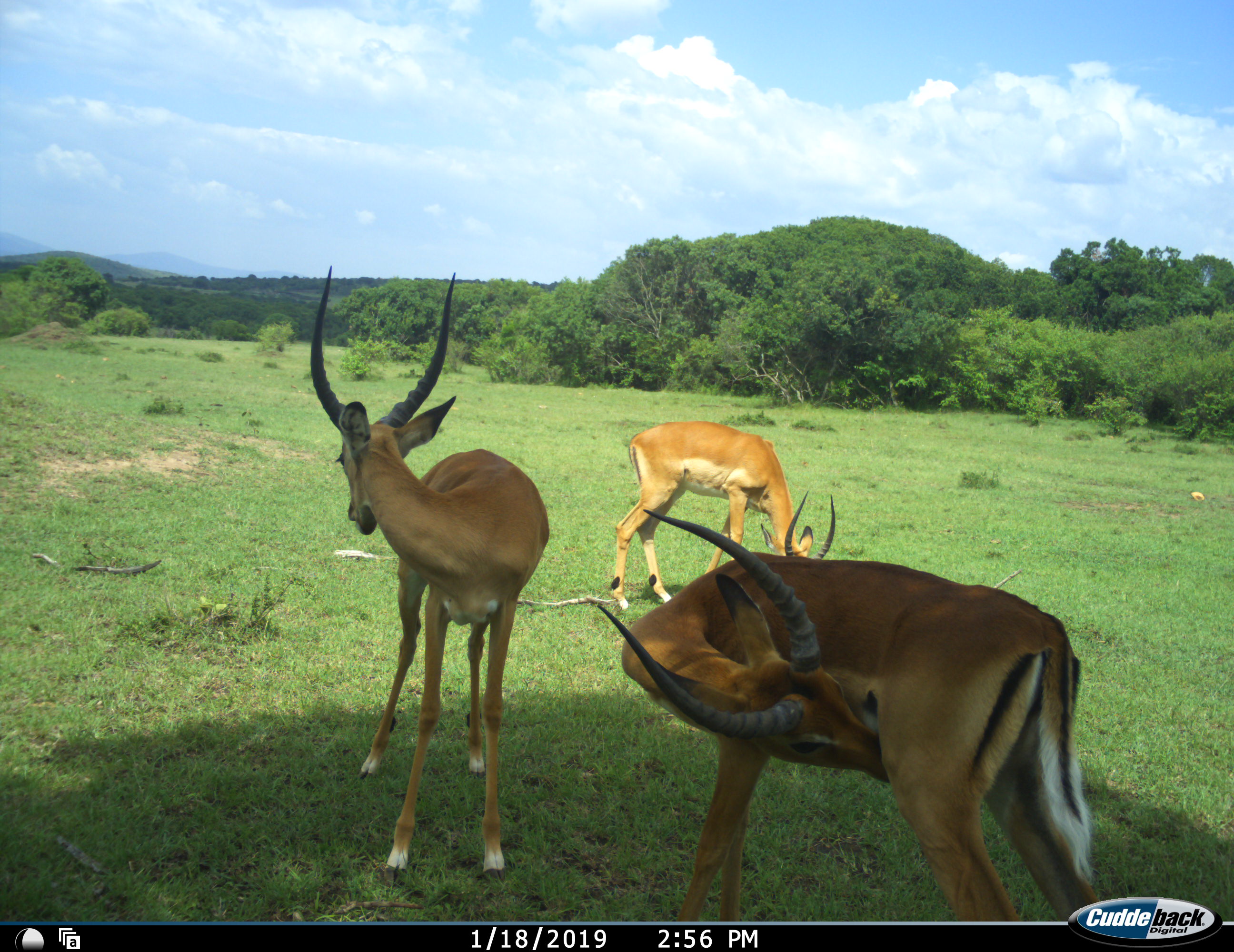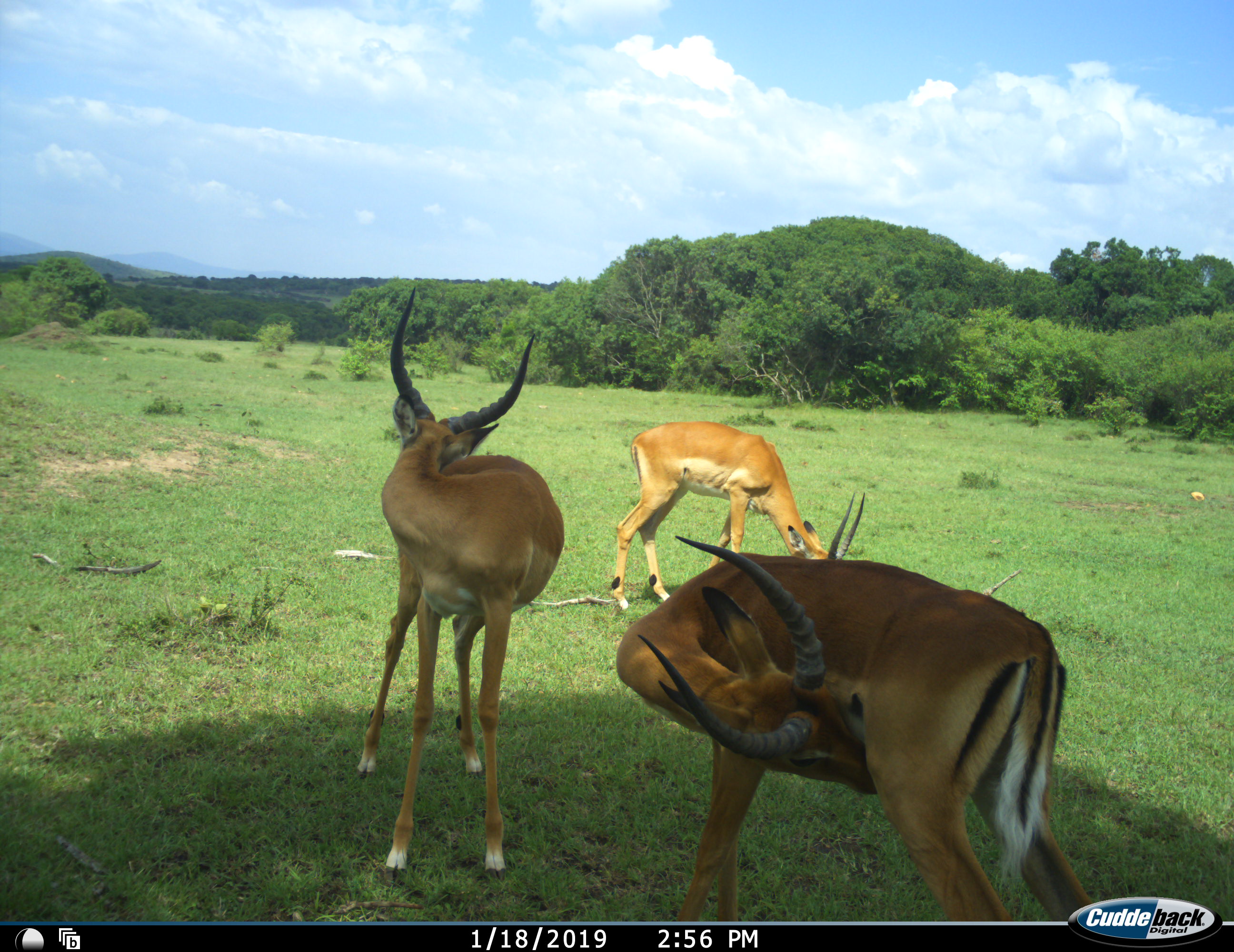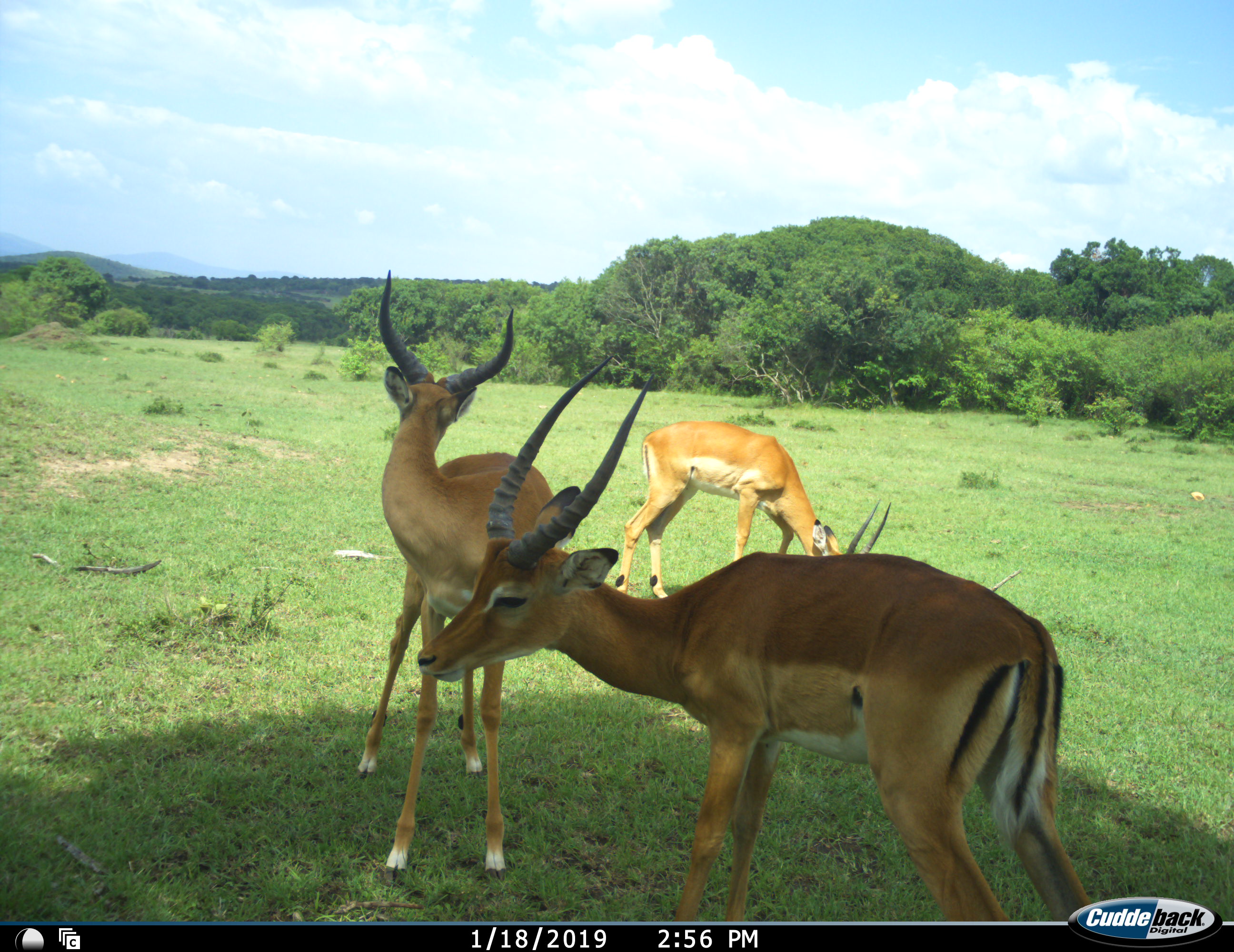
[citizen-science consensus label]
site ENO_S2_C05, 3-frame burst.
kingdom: Animalia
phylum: Chordata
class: Mammalia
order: Artiodactyla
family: Bovidae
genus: Aepyceros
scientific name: Aepyceros melampus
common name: impala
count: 3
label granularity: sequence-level